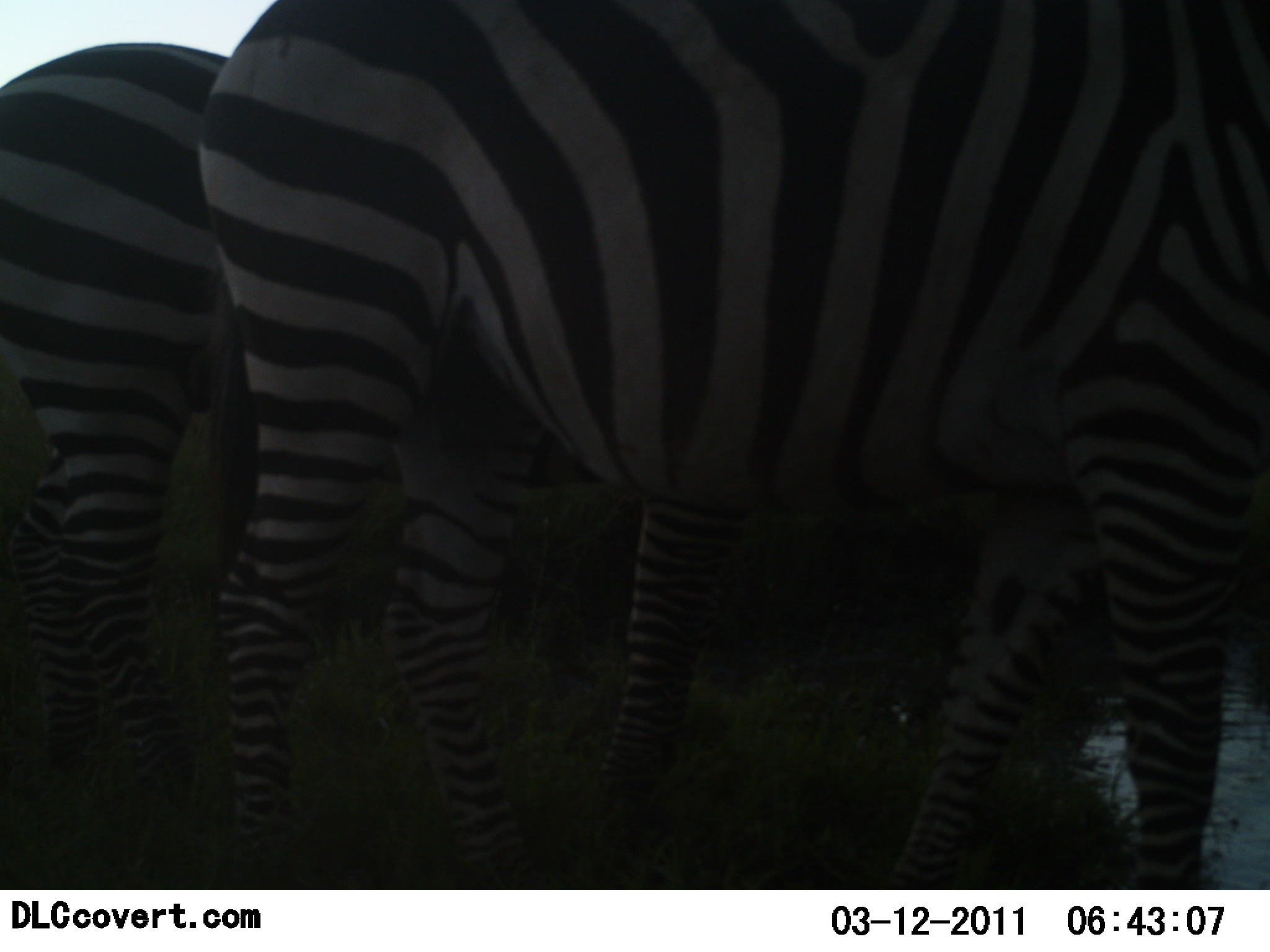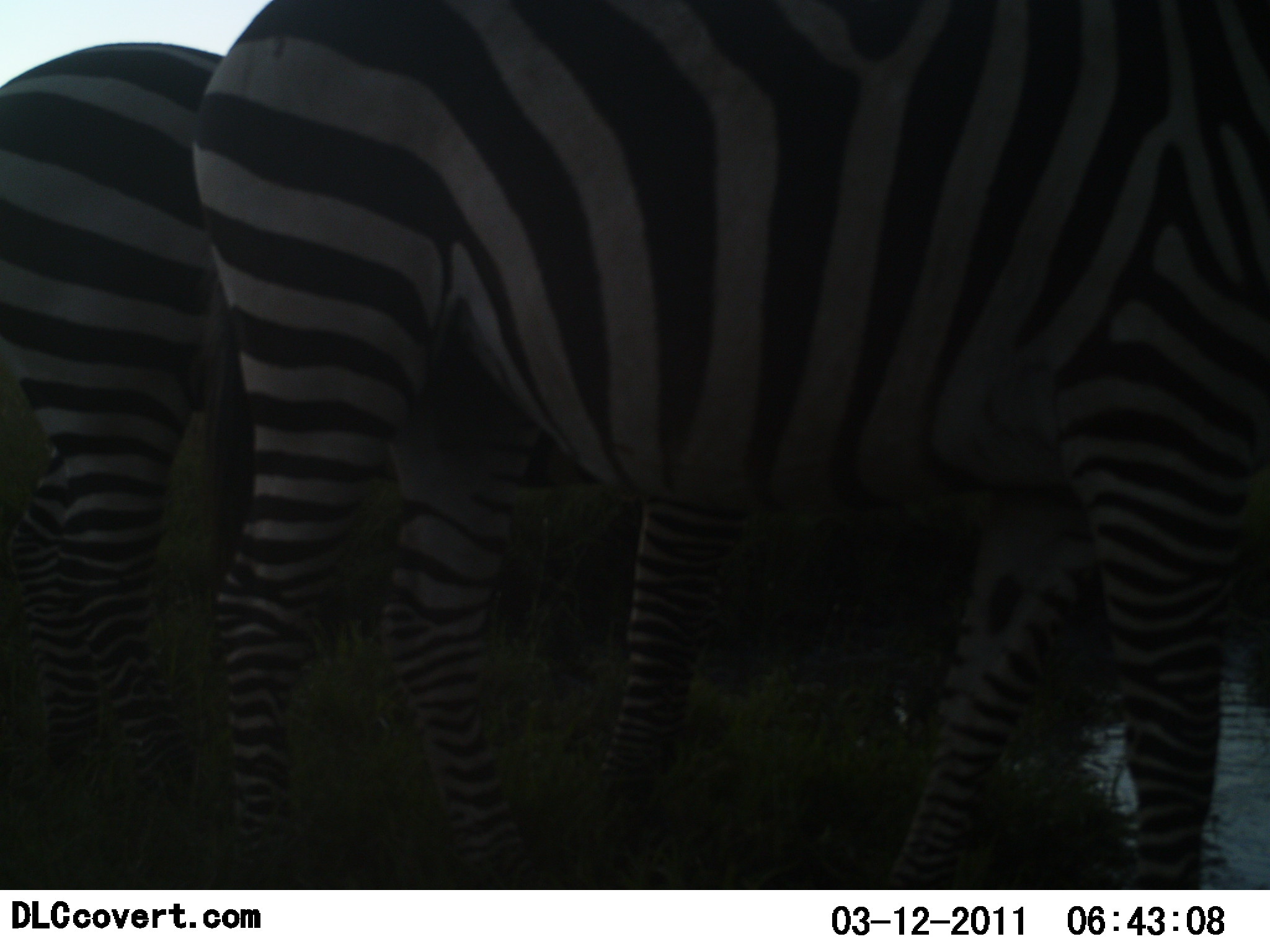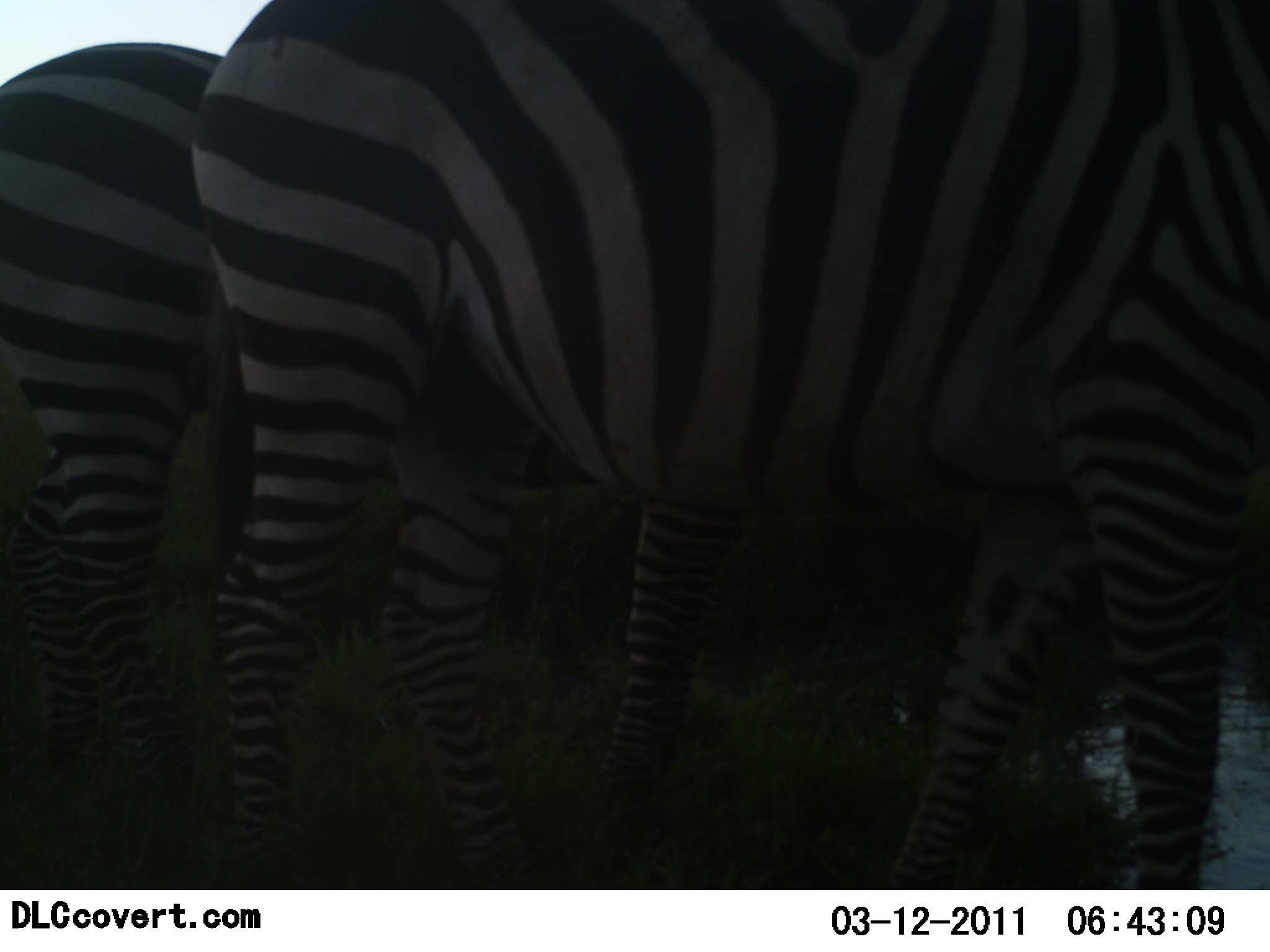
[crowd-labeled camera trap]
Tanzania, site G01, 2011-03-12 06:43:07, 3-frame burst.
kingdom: Animalia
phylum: Chordata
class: Mammalia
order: Perissodactyla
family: Equidae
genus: Equus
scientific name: Equus quagga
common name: plains zebra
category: zebra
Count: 2.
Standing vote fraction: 58%.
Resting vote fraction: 8%.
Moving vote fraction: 0%.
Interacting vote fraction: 0%.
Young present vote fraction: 0%.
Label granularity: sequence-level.